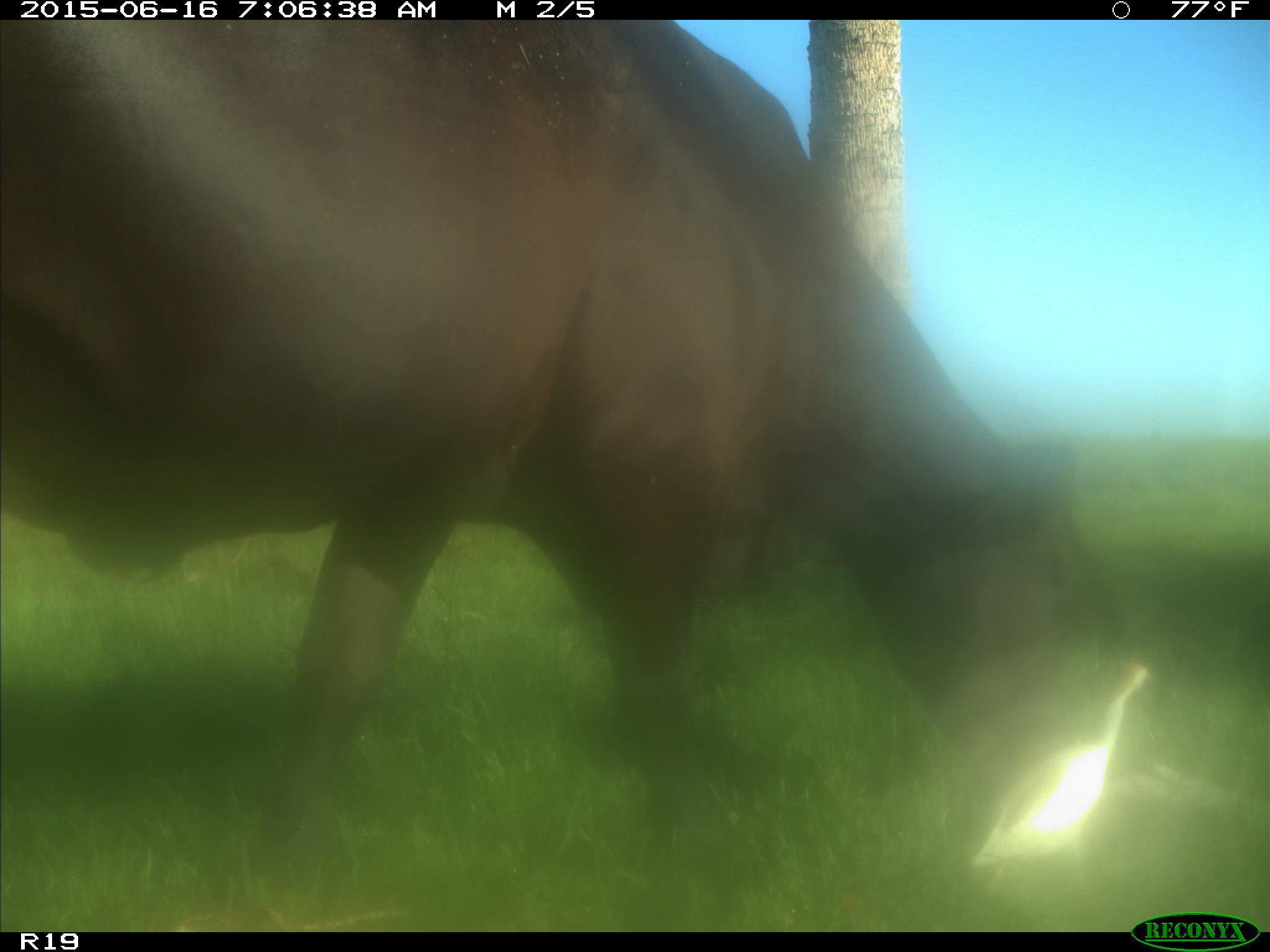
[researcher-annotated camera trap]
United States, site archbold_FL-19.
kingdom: Animalia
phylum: Chordata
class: Mammalia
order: Artiodactyla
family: Bovidae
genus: Bos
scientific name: Bos taurus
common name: domestic cow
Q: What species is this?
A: Bos taurus (domestic cow).